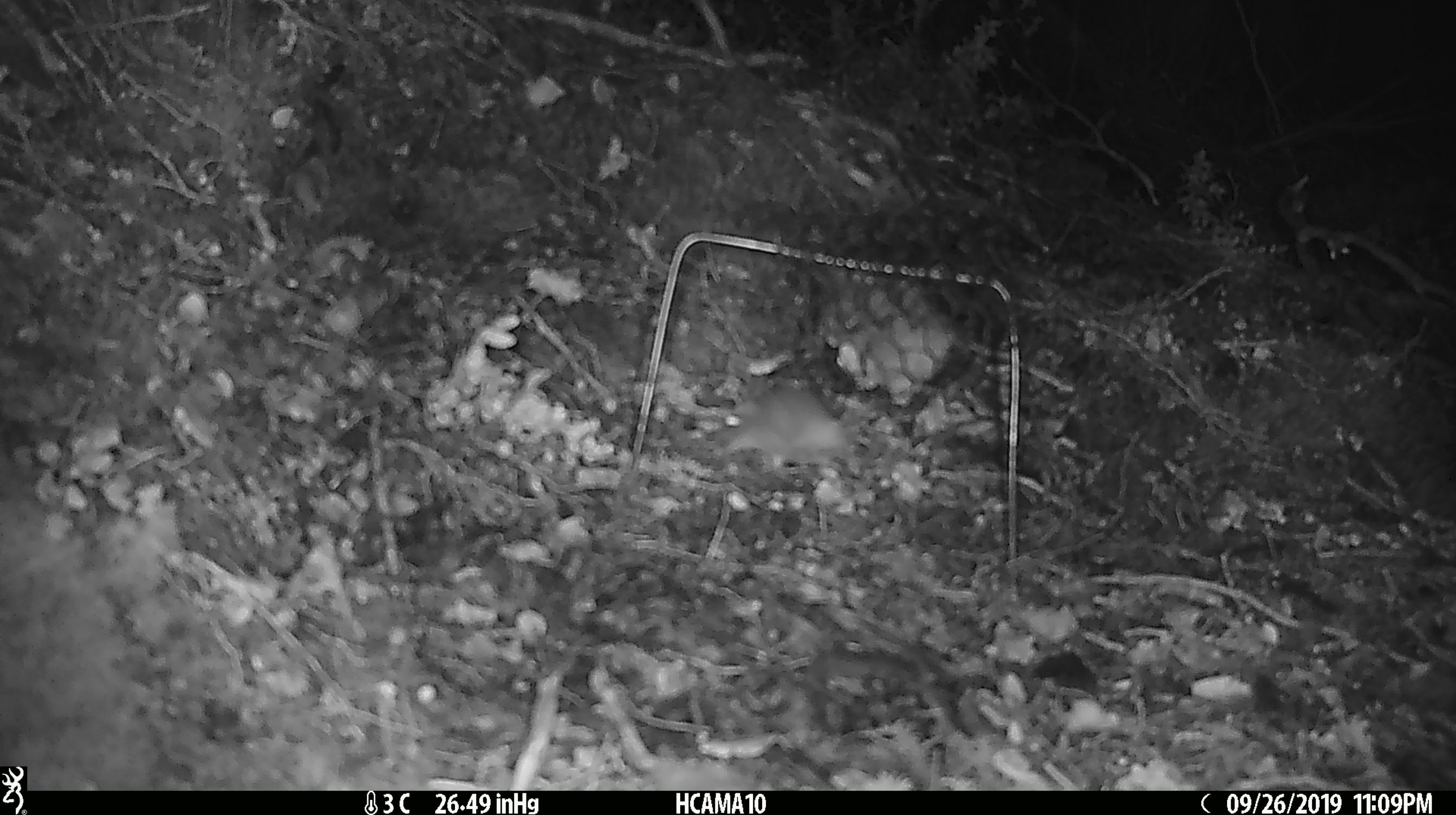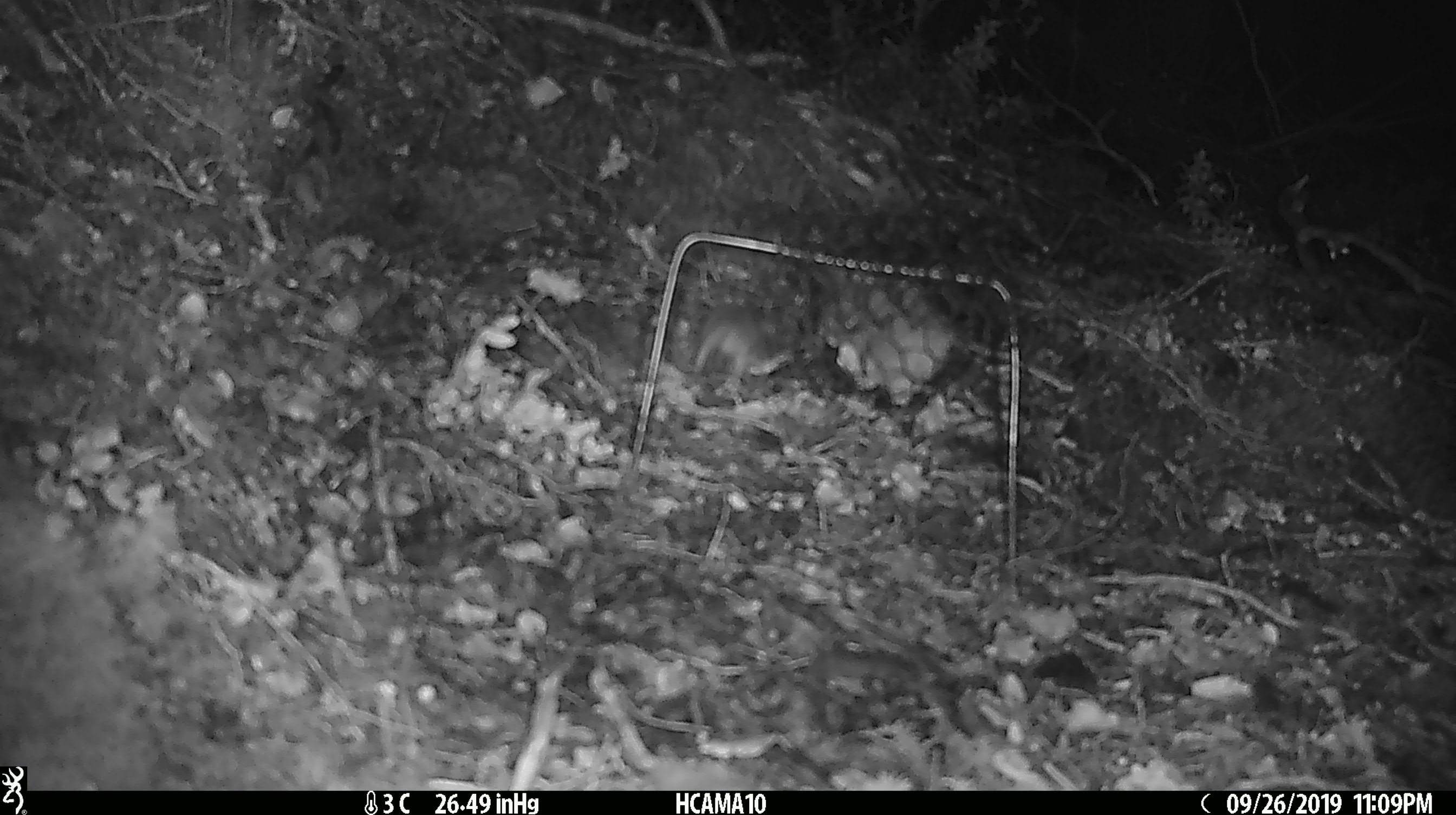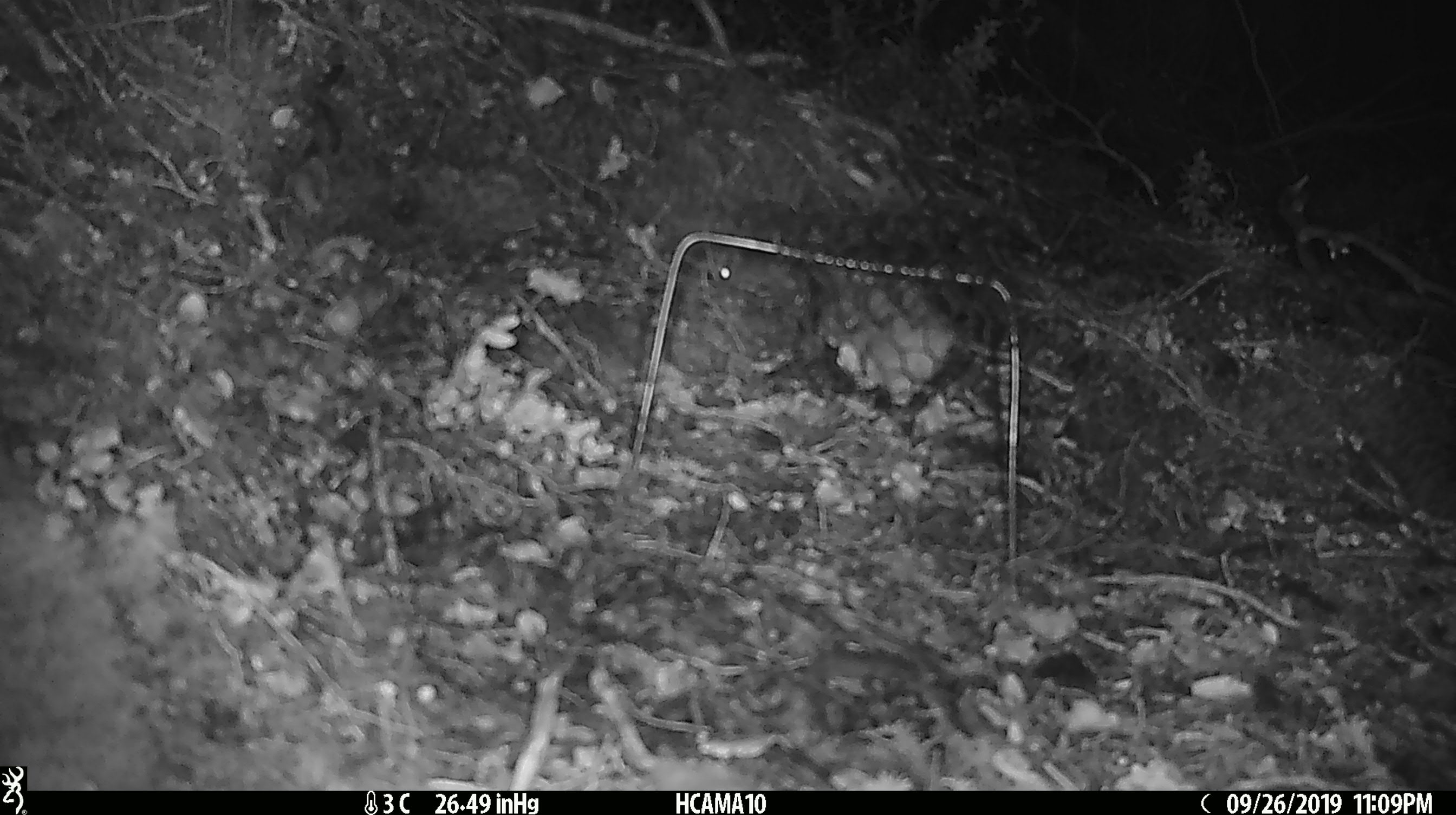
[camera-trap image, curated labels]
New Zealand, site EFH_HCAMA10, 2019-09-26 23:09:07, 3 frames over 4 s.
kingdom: Animalia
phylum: Chordata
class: Mammalia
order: Rodentia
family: Muridae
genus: Mus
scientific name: Mus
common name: mouse